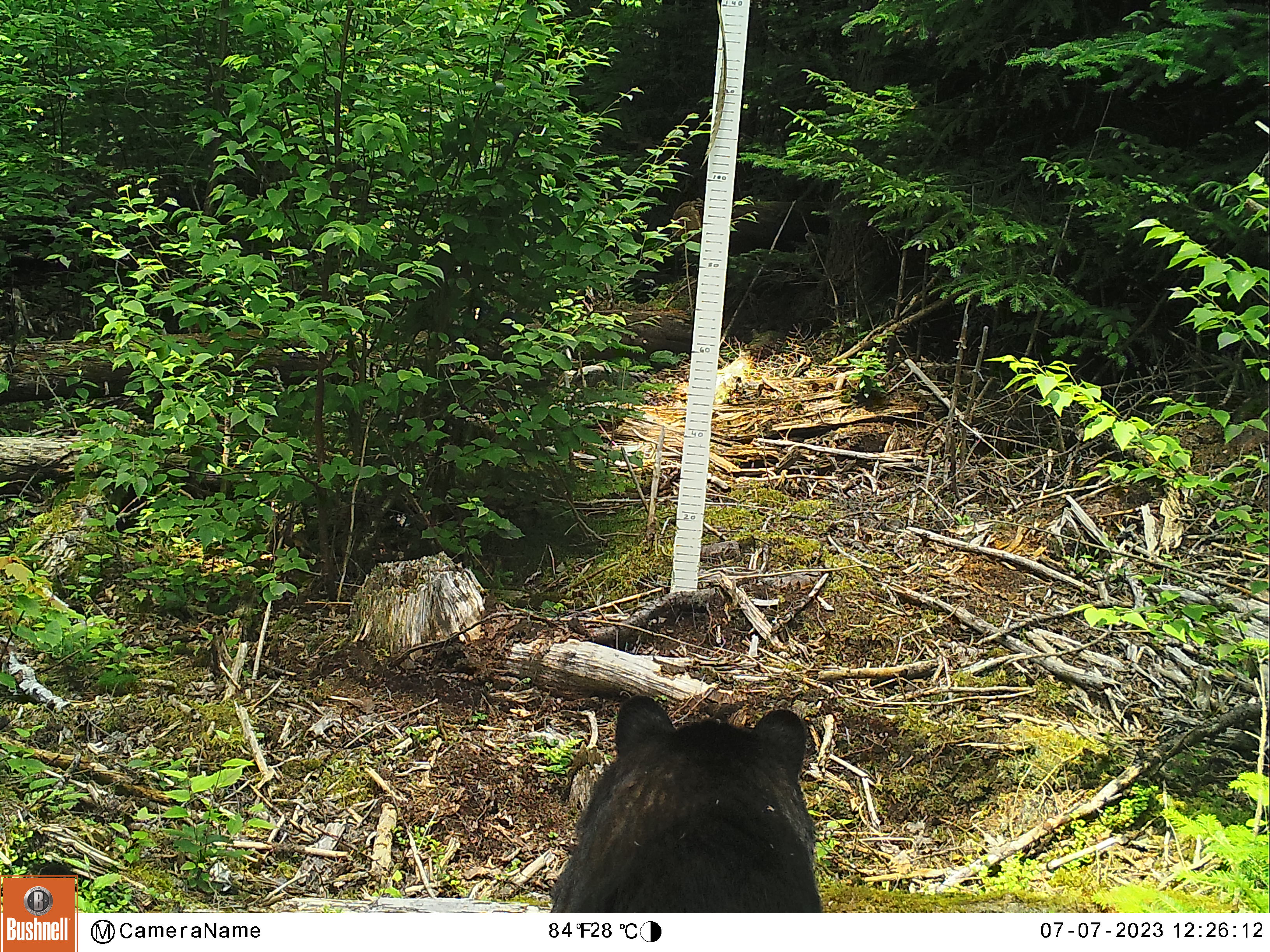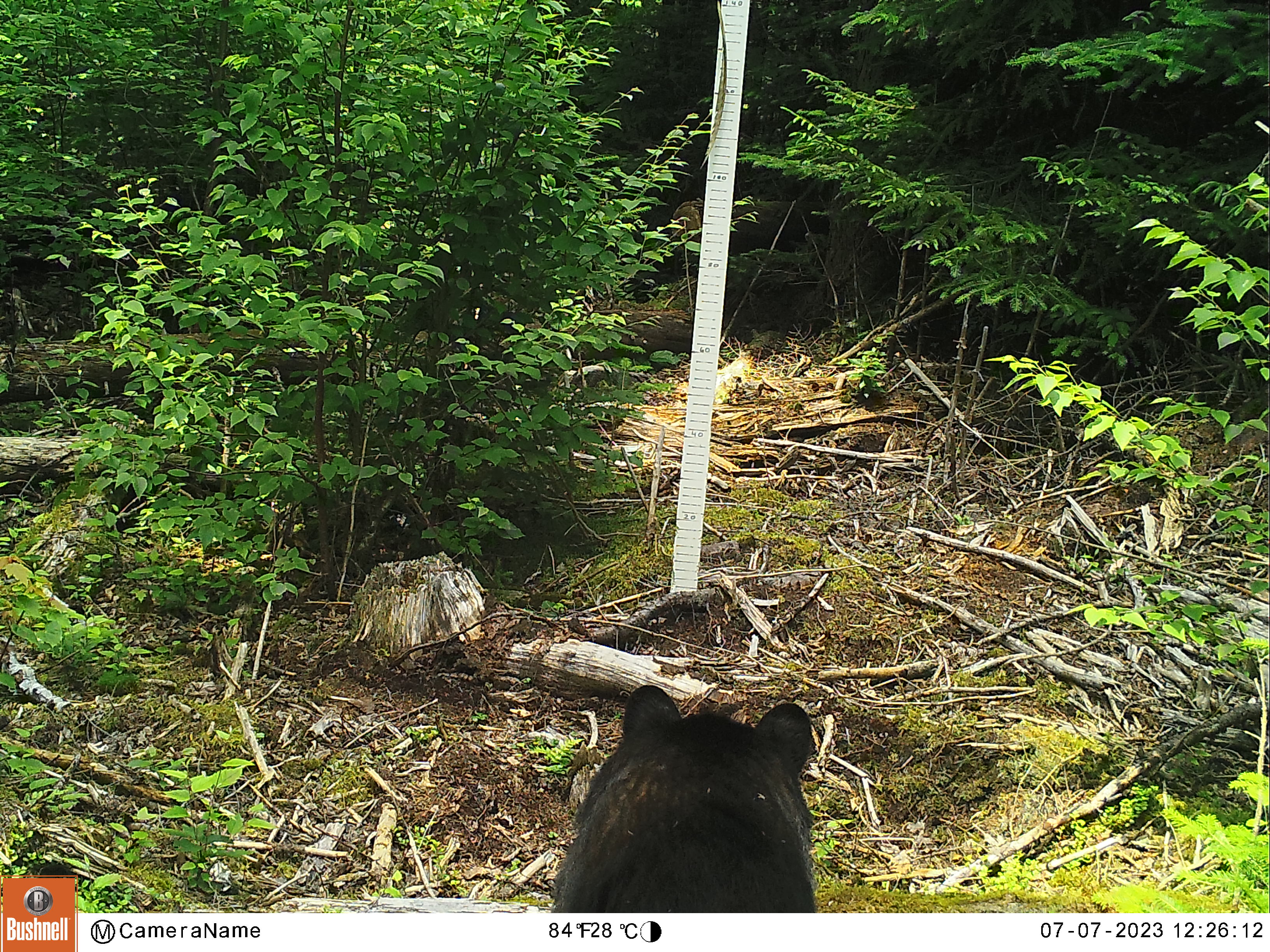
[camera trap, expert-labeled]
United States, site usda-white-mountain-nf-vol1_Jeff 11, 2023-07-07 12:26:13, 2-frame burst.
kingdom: Animalia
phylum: Chordata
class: Mammalia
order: Carnivora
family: Ursidae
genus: Ursus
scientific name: Ursus americanus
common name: black bear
Black bear (Ursus americanus).